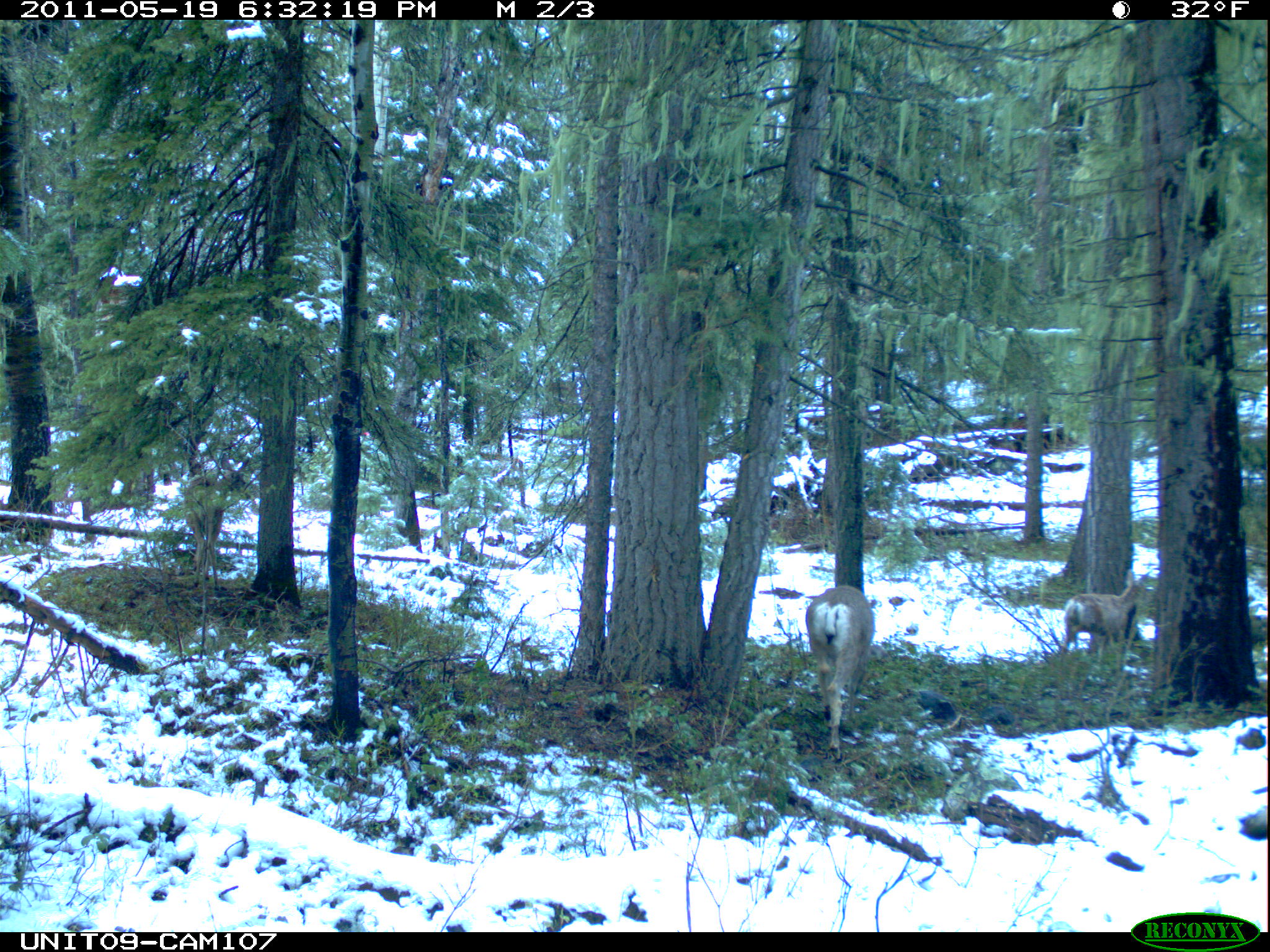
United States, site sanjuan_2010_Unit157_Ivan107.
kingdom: Animalia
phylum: Chordata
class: Mammalia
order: Artiodactyla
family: Cervidae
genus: Odocoileus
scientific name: Odocoileus hemionus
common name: mule deer